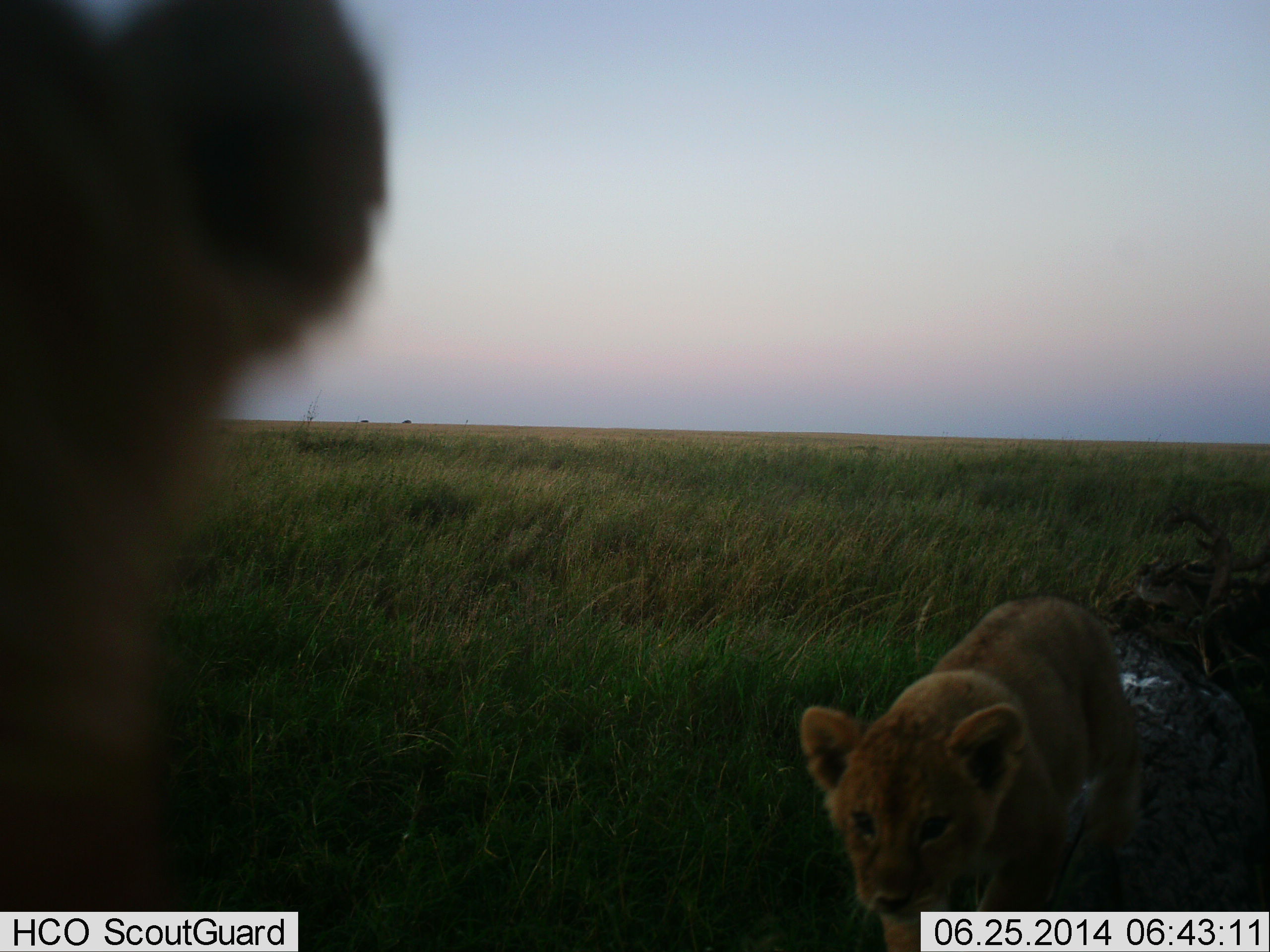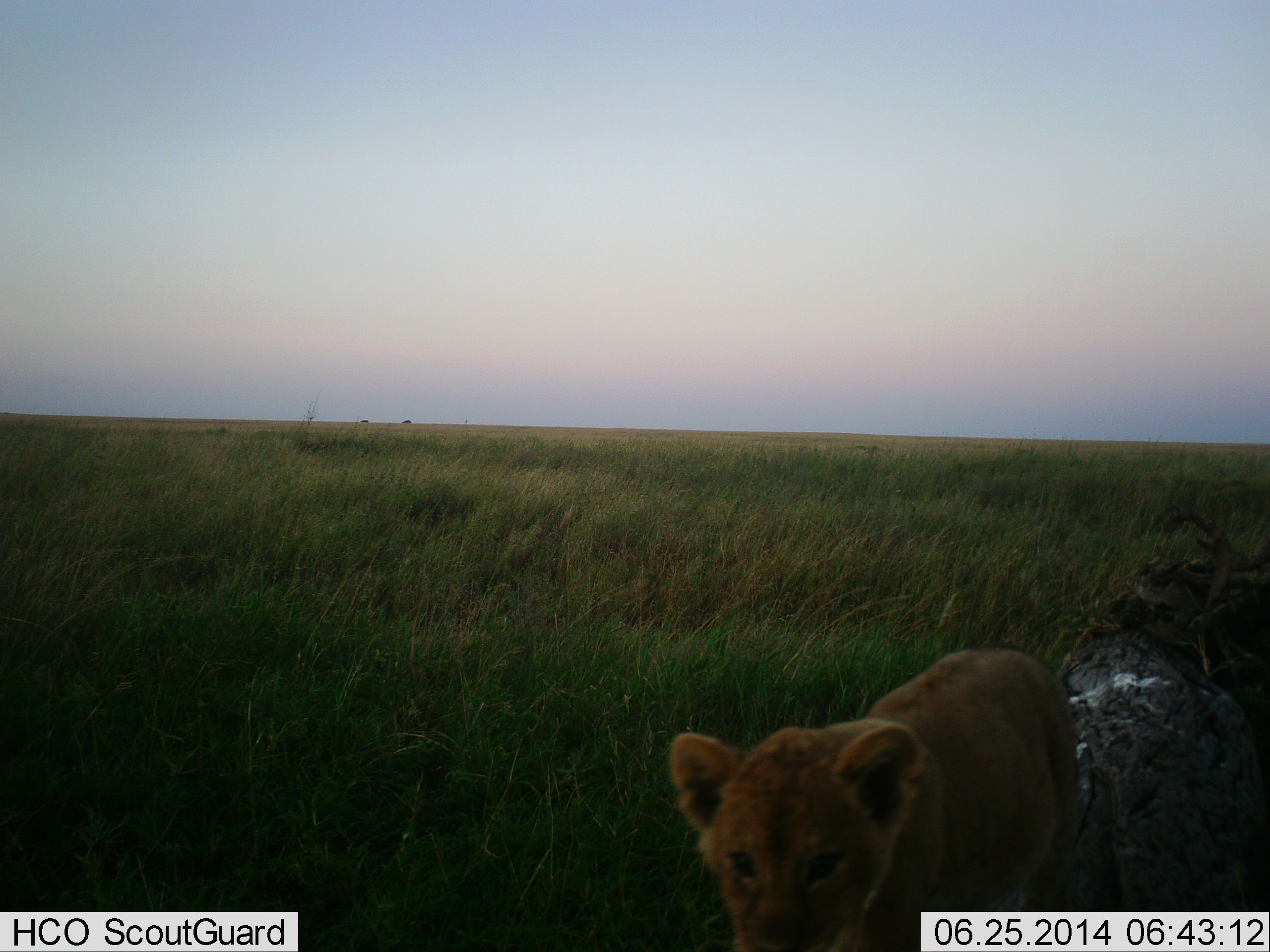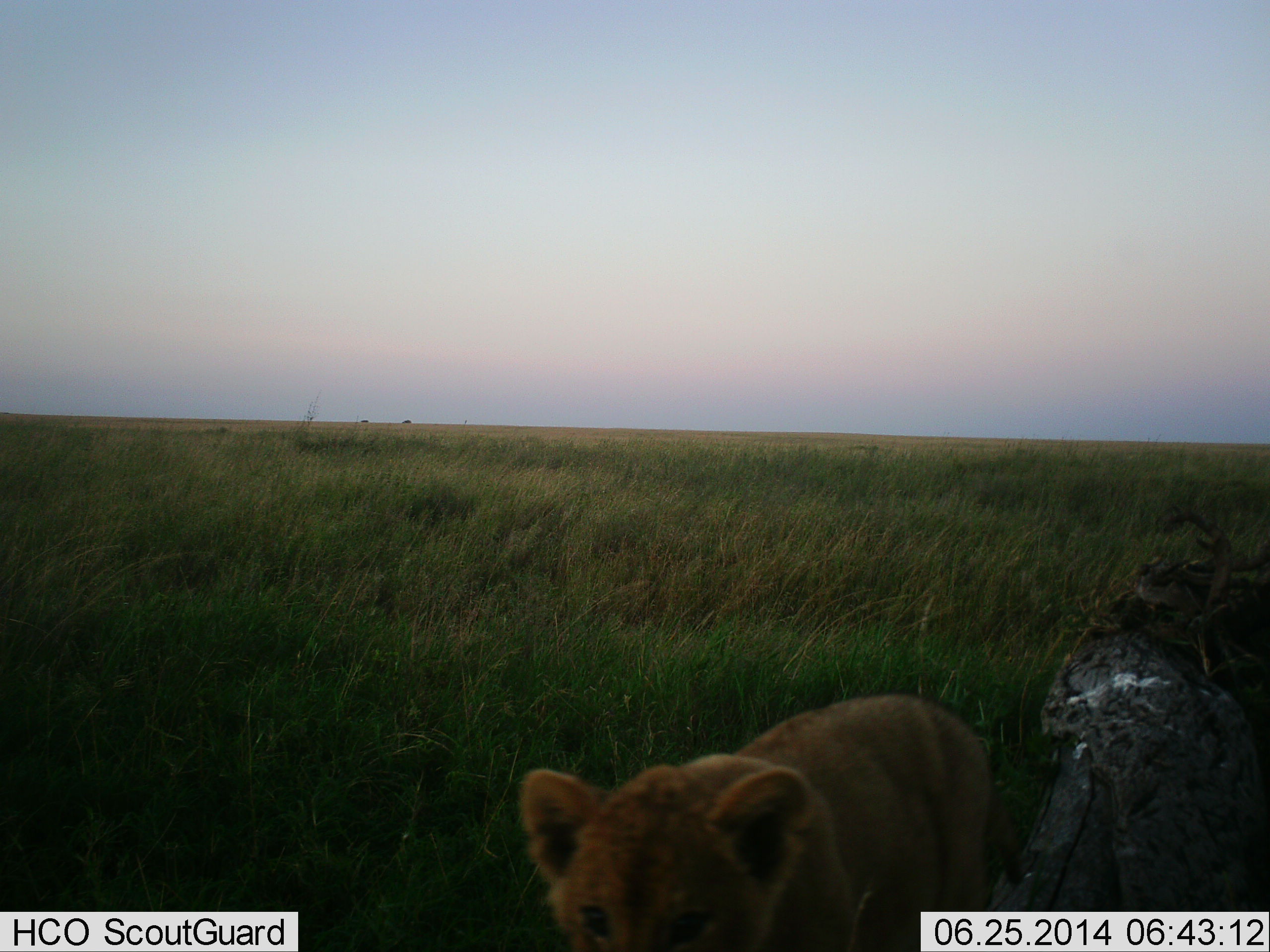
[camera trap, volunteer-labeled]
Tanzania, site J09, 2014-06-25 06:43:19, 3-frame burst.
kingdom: Animalia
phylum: Chordata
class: Mammalia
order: Carnivora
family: Felidae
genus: Panthera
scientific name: Panthera leo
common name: lion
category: lionfemale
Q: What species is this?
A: Lionfemale (lion) (Panthera leo).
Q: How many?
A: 2.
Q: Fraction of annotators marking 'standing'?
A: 12%.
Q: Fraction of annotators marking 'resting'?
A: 2%.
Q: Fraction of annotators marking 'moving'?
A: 95%.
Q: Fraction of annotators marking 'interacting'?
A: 5%.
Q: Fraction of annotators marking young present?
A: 57%.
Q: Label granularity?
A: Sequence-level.